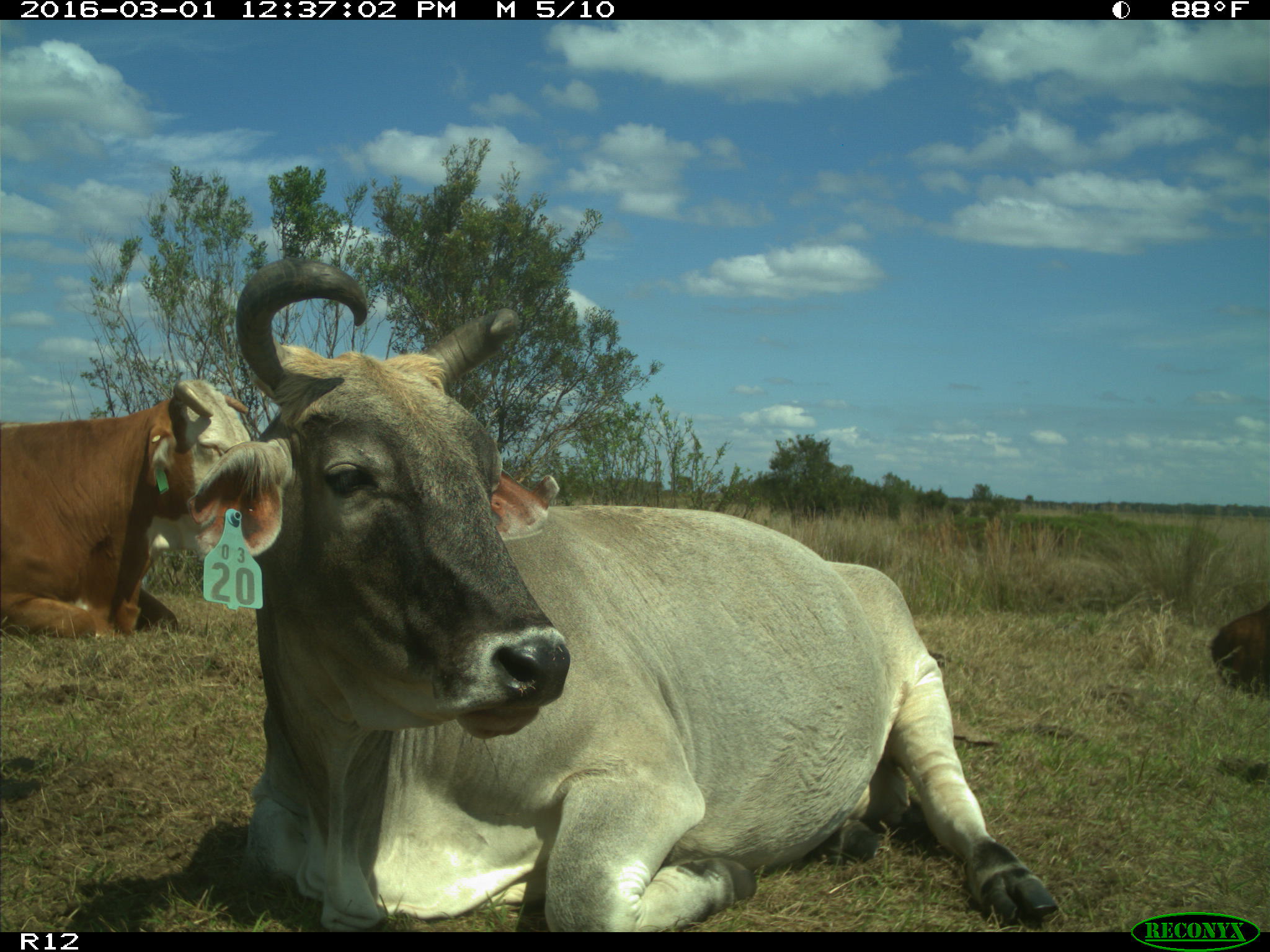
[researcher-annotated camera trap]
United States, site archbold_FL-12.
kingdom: Animalia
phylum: Chordata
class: Mammalia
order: Artiodactyla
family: Bovidae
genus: Bos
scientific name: Bos taurus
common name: domestic cow